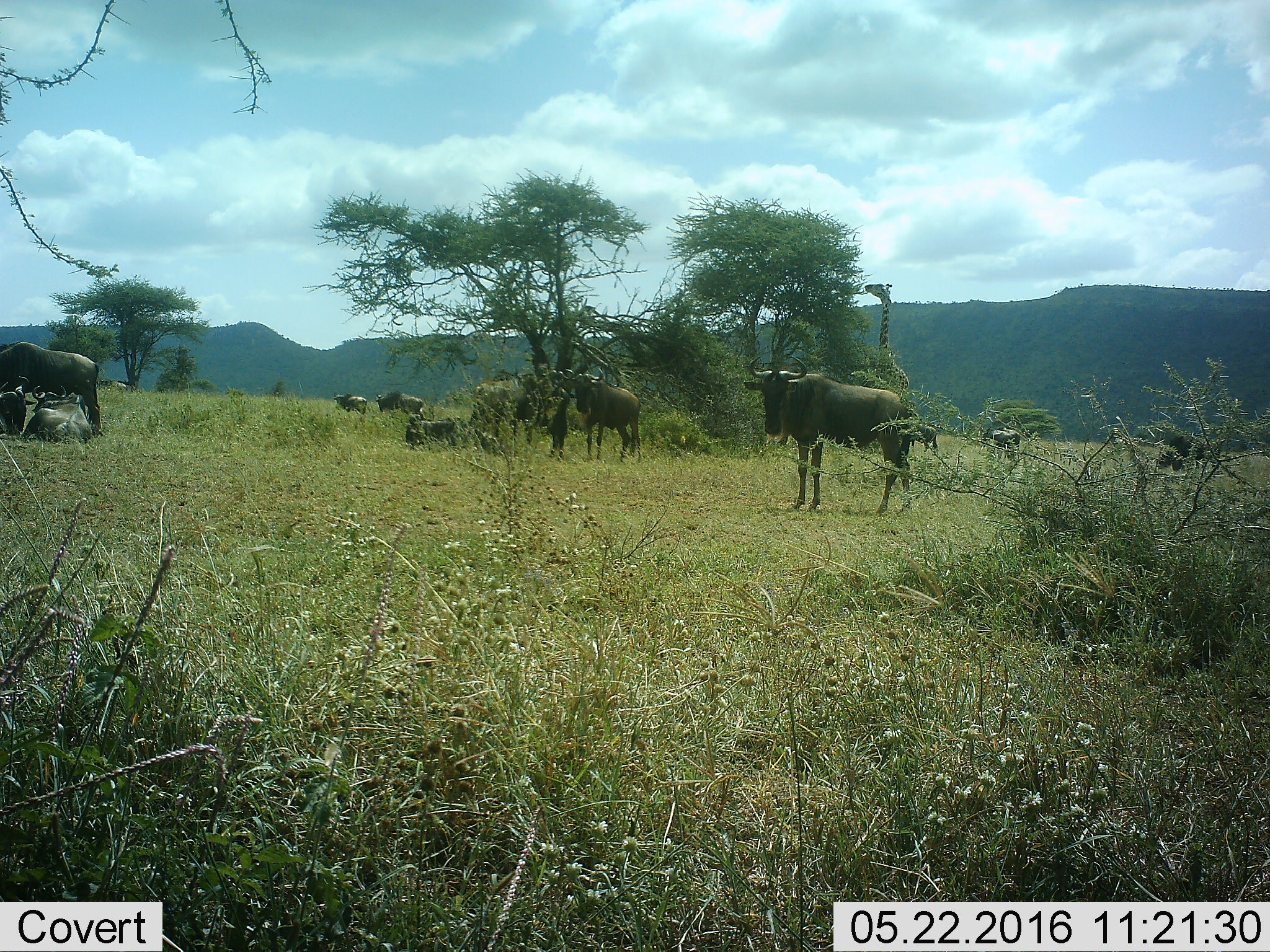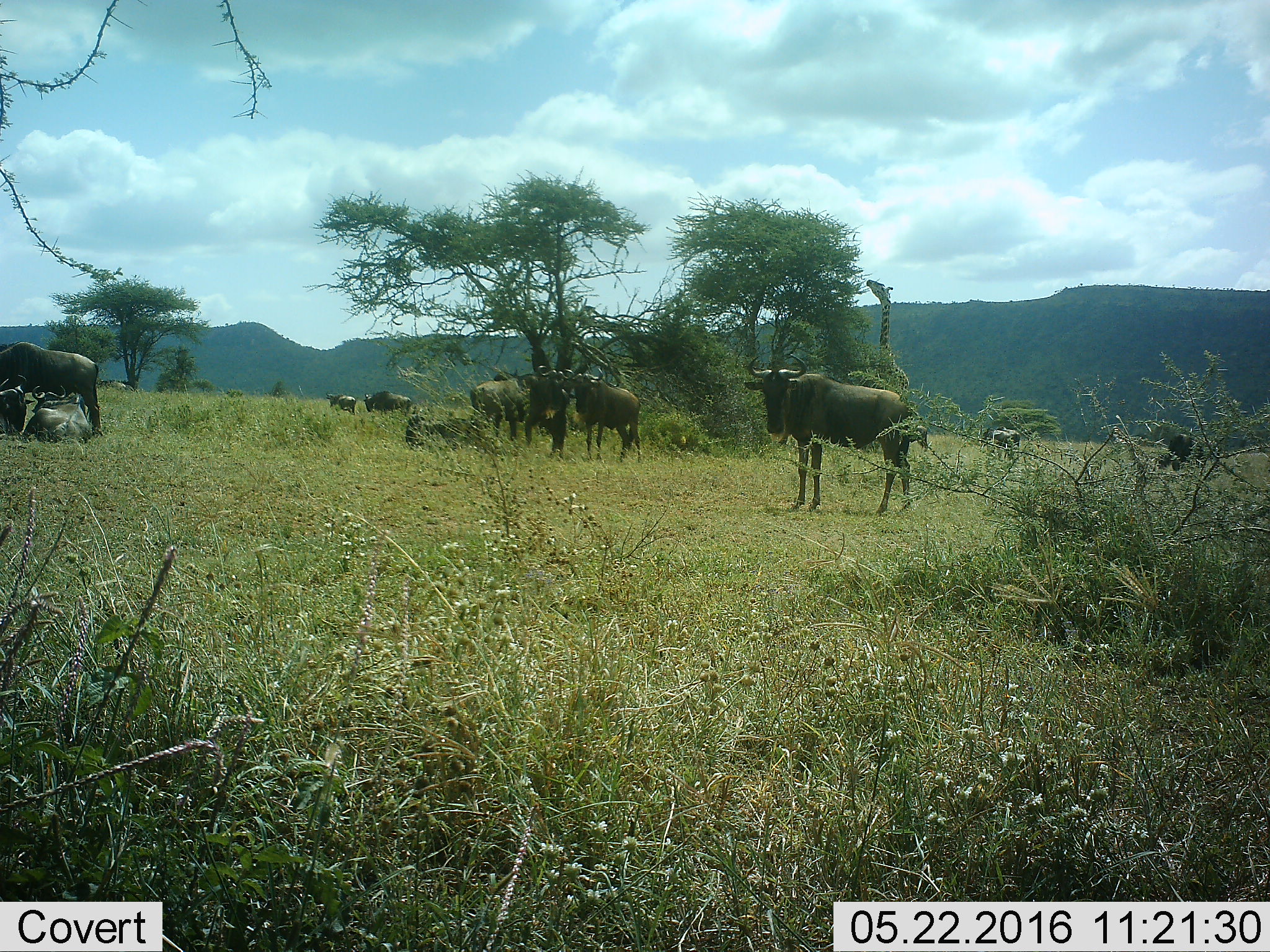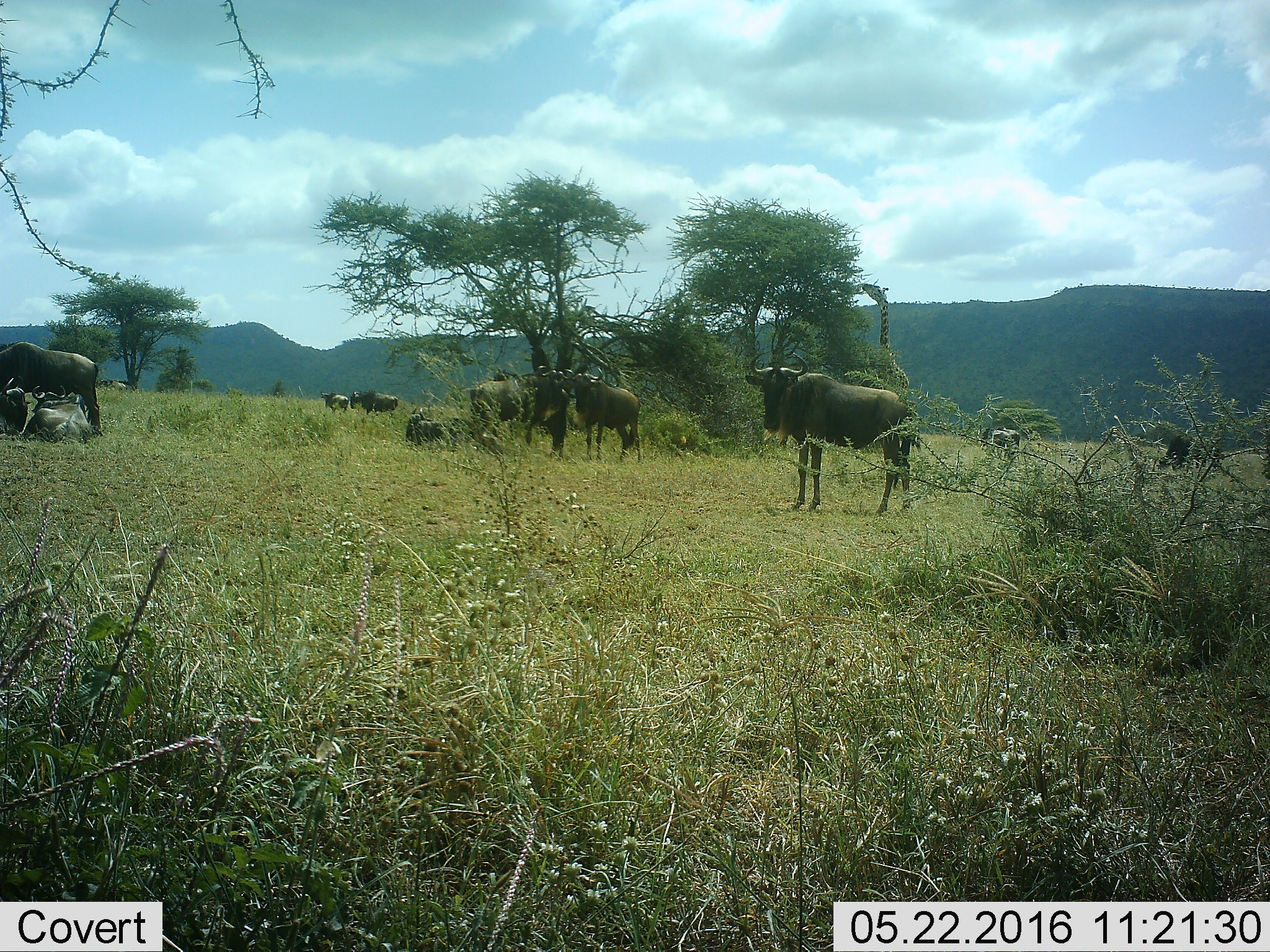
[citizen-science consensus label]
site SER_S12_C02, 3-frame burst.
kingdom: Animalia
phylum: Chordata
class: Mammalia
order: Artiodactyla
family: Bovidae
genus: Connochaetes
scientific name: Connochaetes taurinus taurinus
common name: blue wildebeest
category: wildebeestblue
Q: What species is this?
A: Wildebeestblue (blue wildebeest) (Connochaetes taurinus taurinus).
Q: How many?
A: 11-50.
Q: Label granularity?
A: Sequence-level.